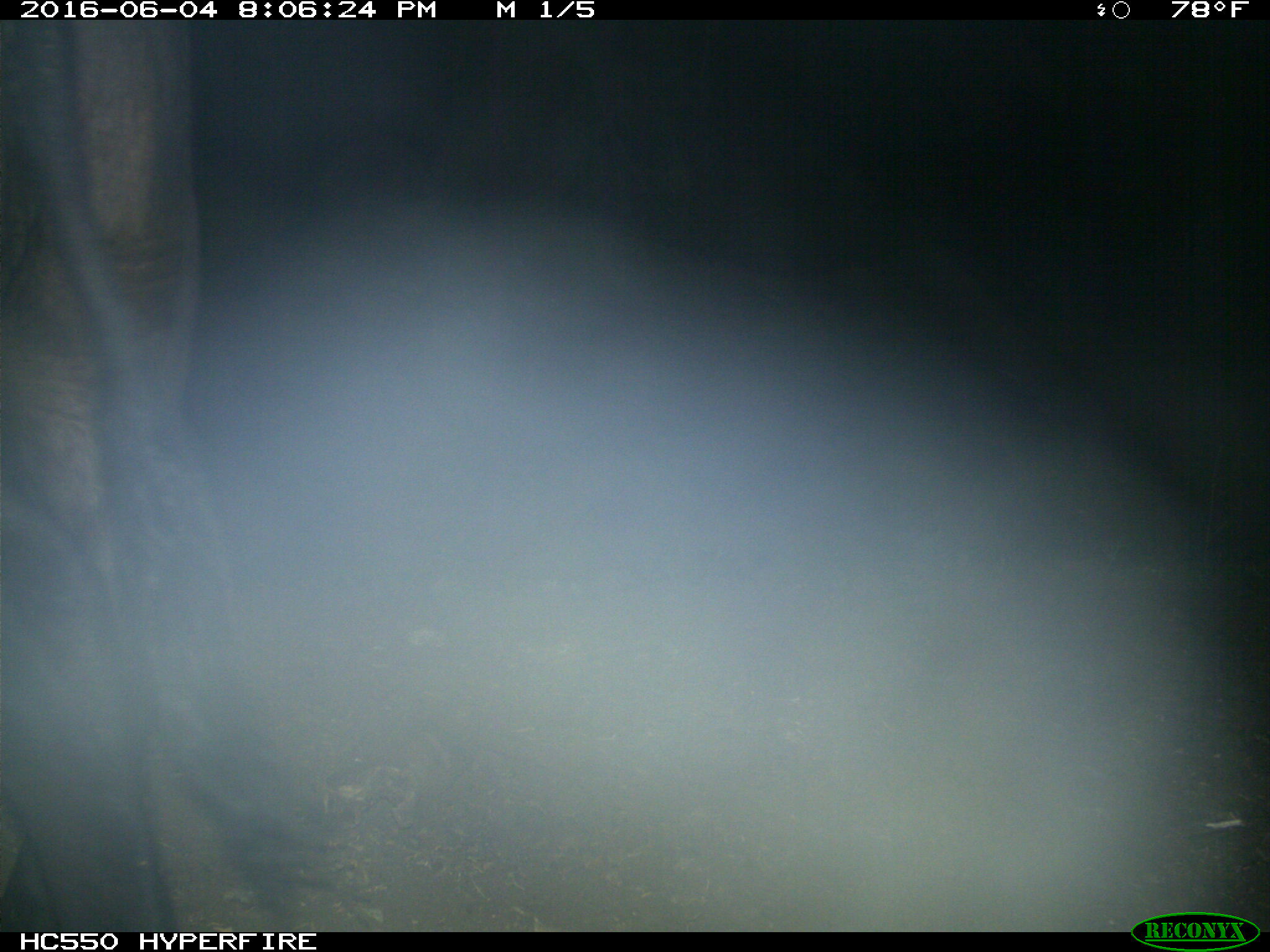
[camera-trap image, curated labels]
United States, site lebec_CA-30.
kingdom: Animalia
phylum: Chordata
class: Mammalia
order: Artiodactyla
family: Bovidae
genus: Bos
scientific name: Bos taurus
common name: domestic cow